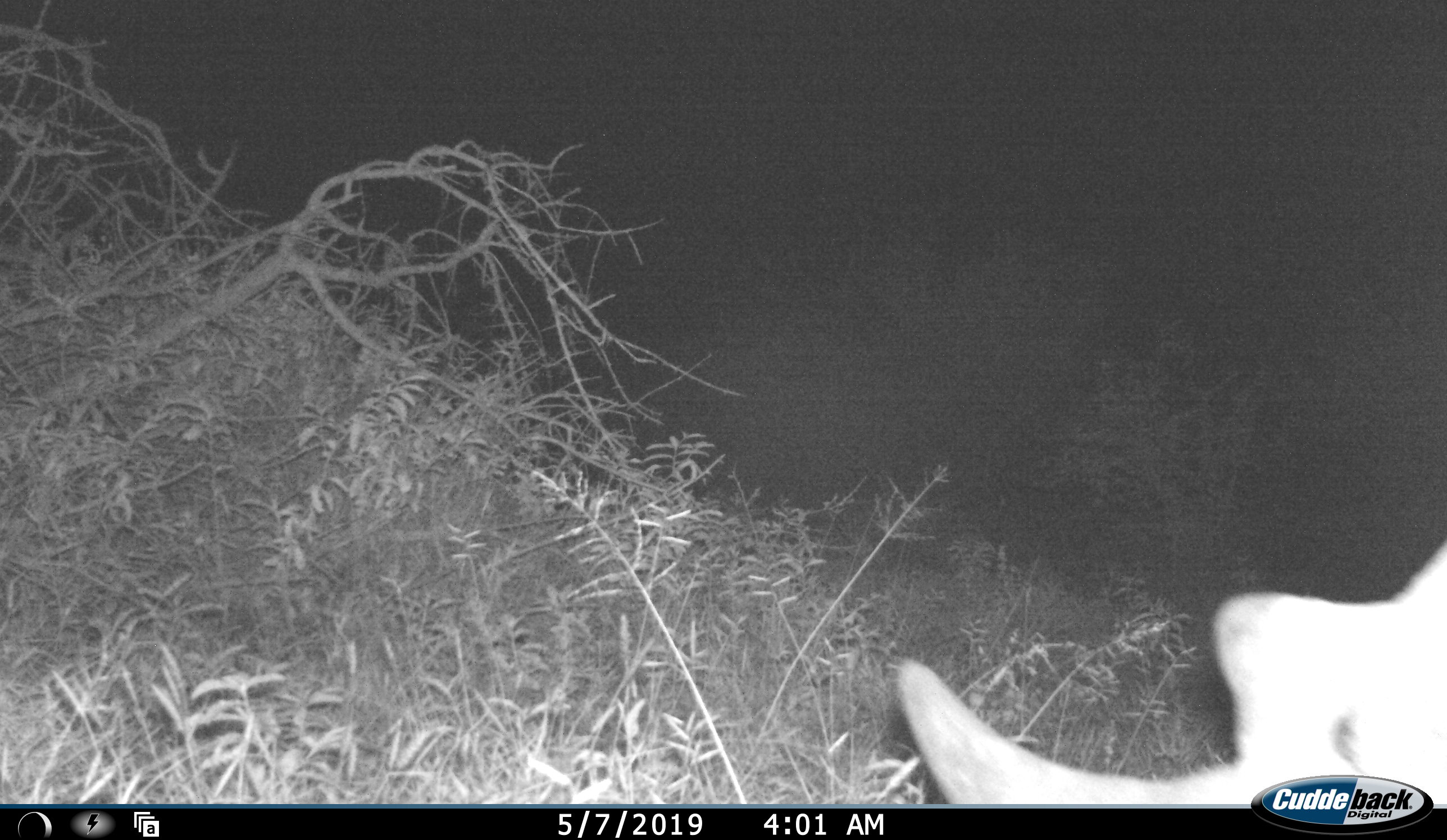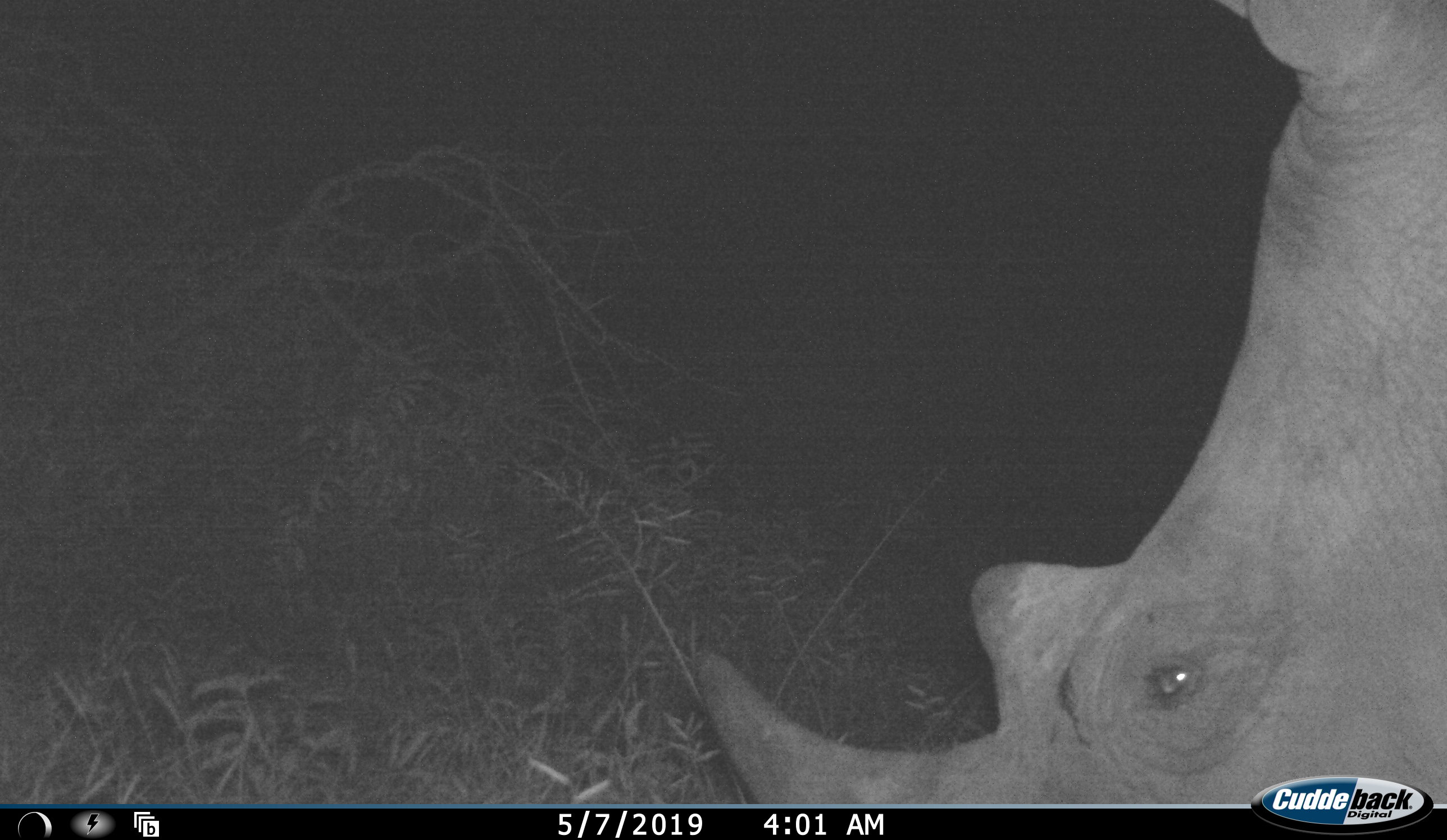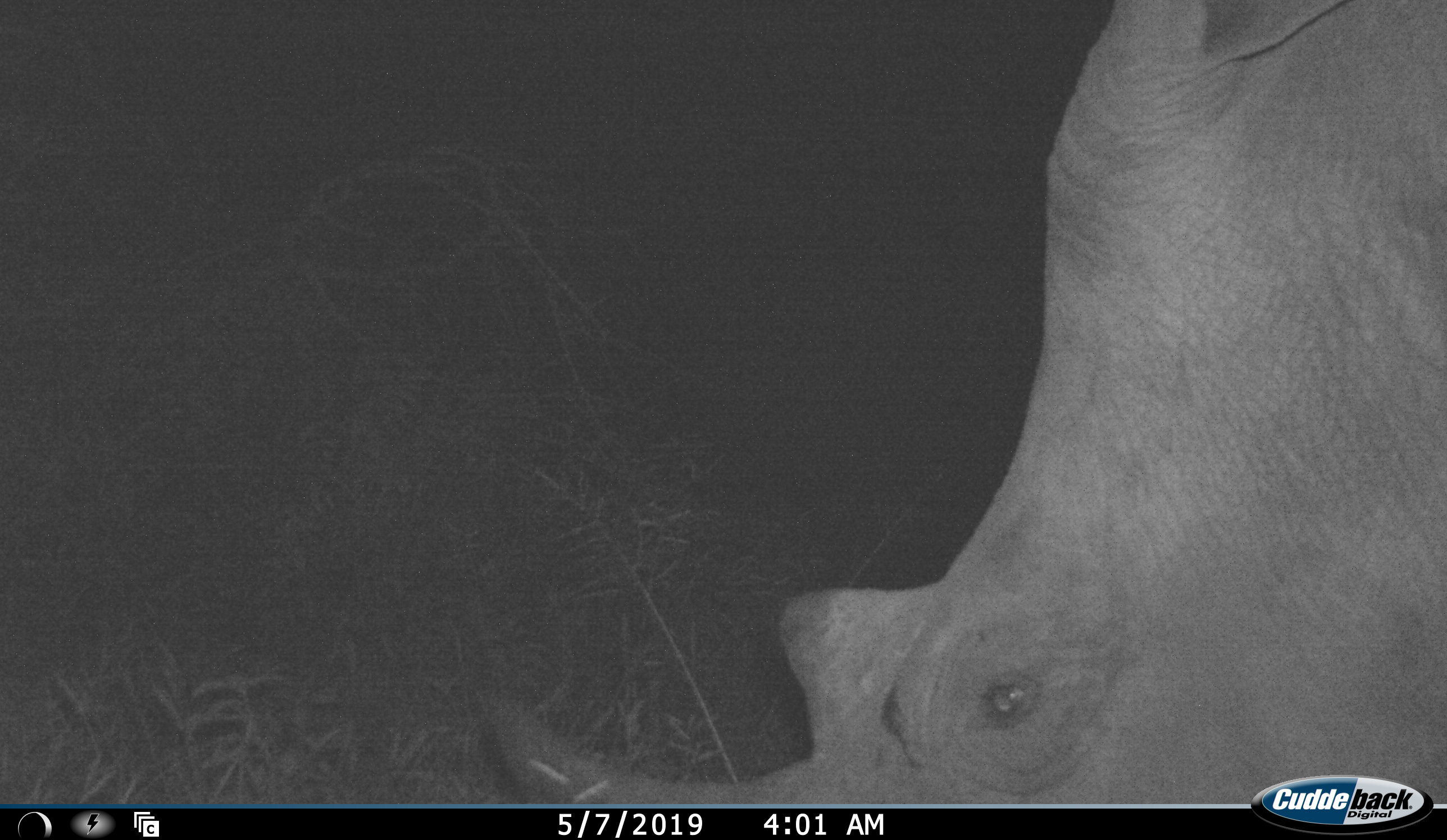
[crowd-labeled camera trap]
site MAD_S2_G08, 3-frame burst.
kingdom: Animalia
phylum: Chordata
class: Mammalia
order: Perissodactyla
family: Rhinocerotidae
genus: Diceros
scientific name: Diceros bicornis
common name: black rhinoceros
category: rhinocerosblack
Rhinocerosblack (black rhinoceros) (Diceros bicornis), count 1. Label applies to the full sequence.